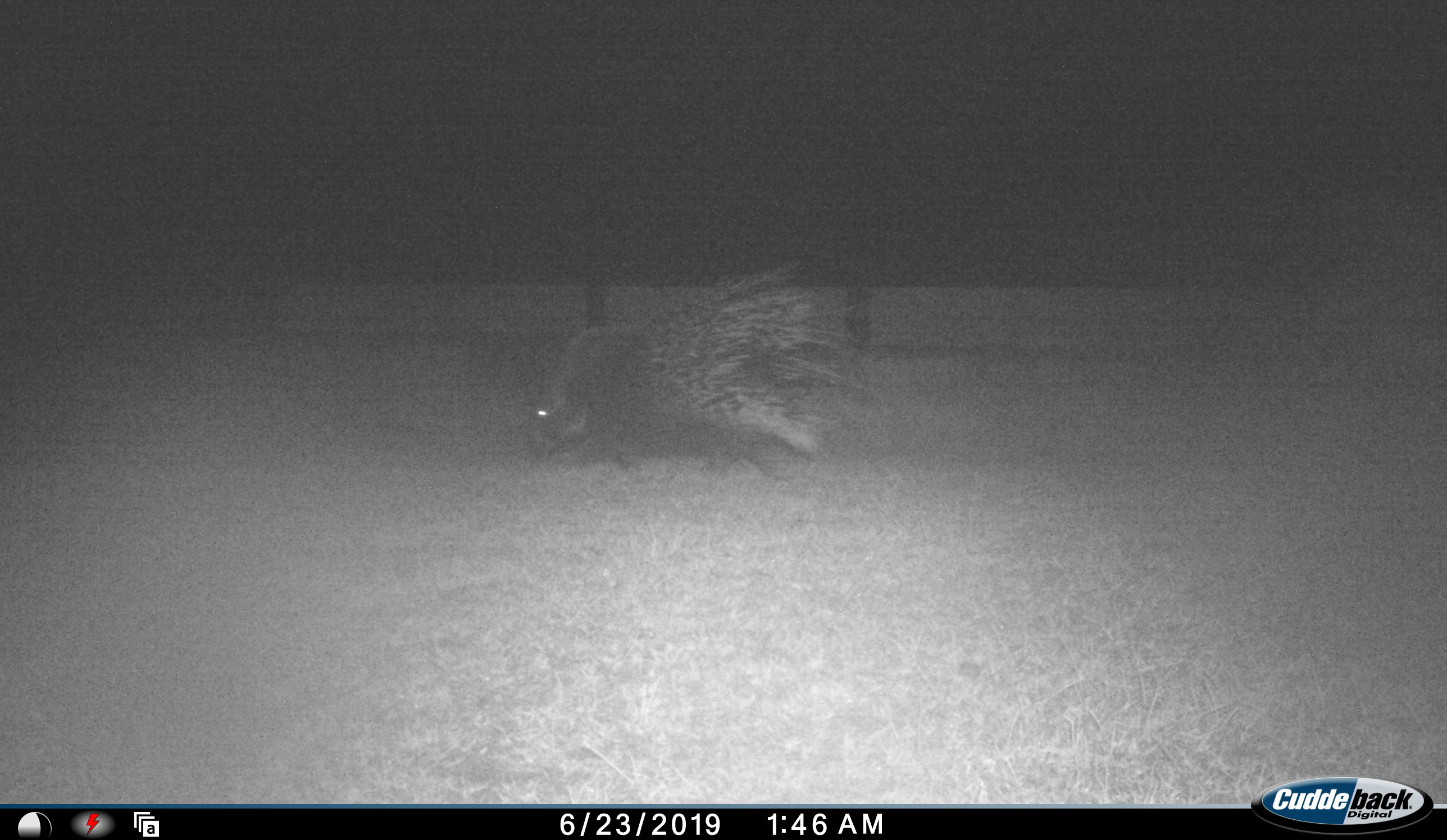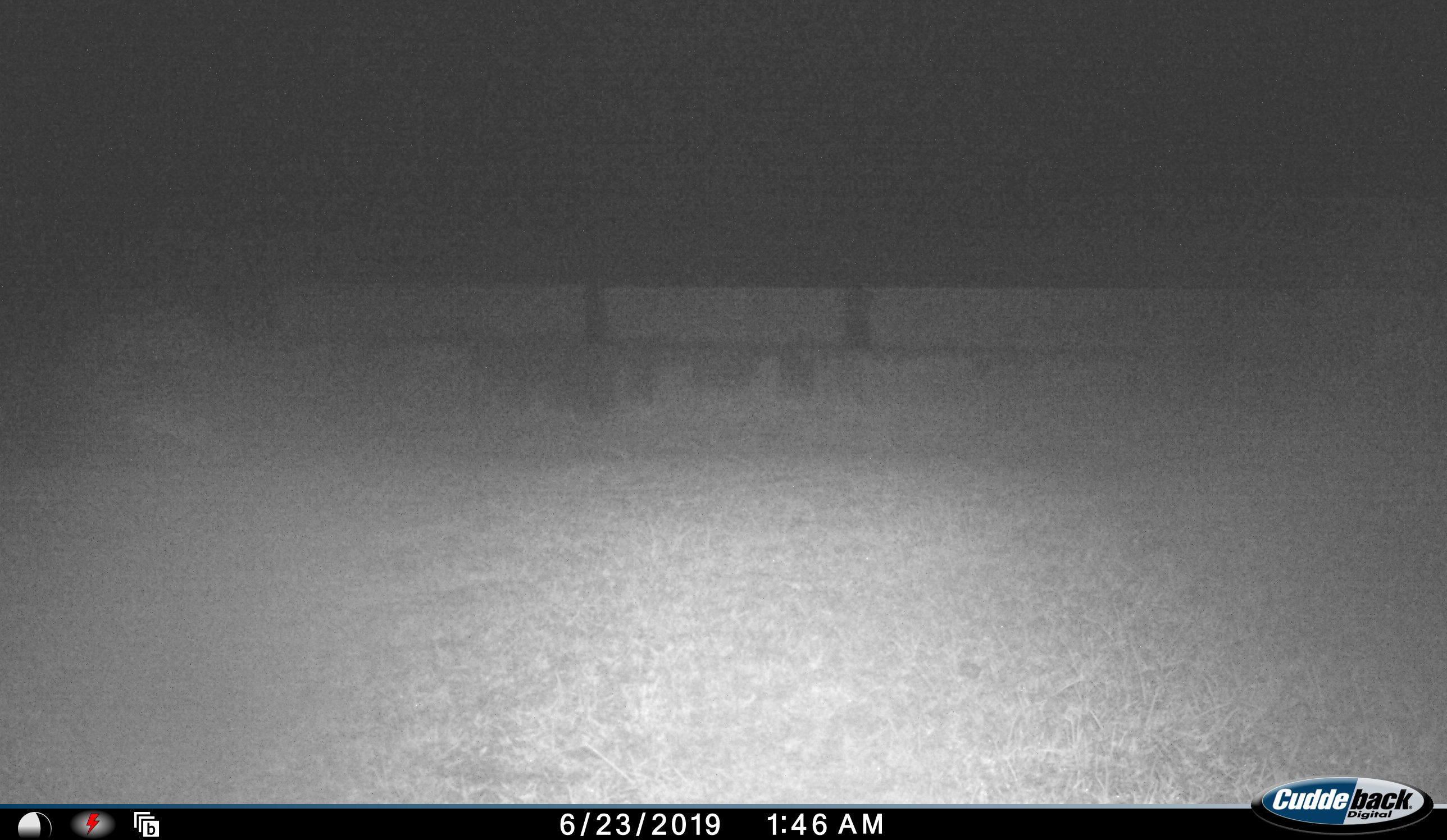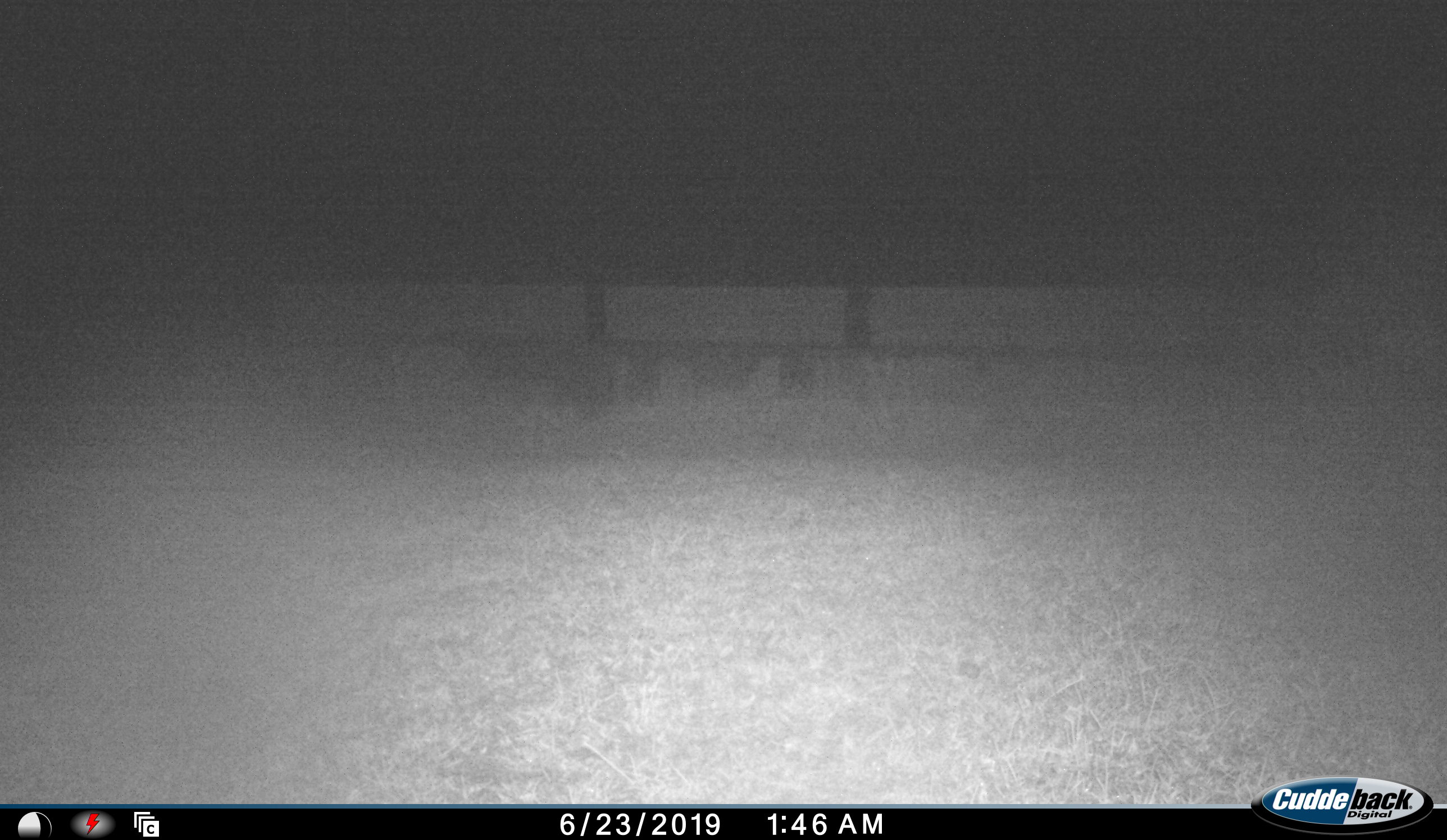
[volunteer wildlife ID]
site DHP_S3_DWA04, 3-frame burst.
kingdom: Animalia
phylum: Chordata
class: Mammalia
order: Rodentia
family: Hystricidae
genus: Hystrix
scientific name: Hystrix cristata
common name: crested porcupine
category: porcupine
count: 1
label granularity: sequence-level